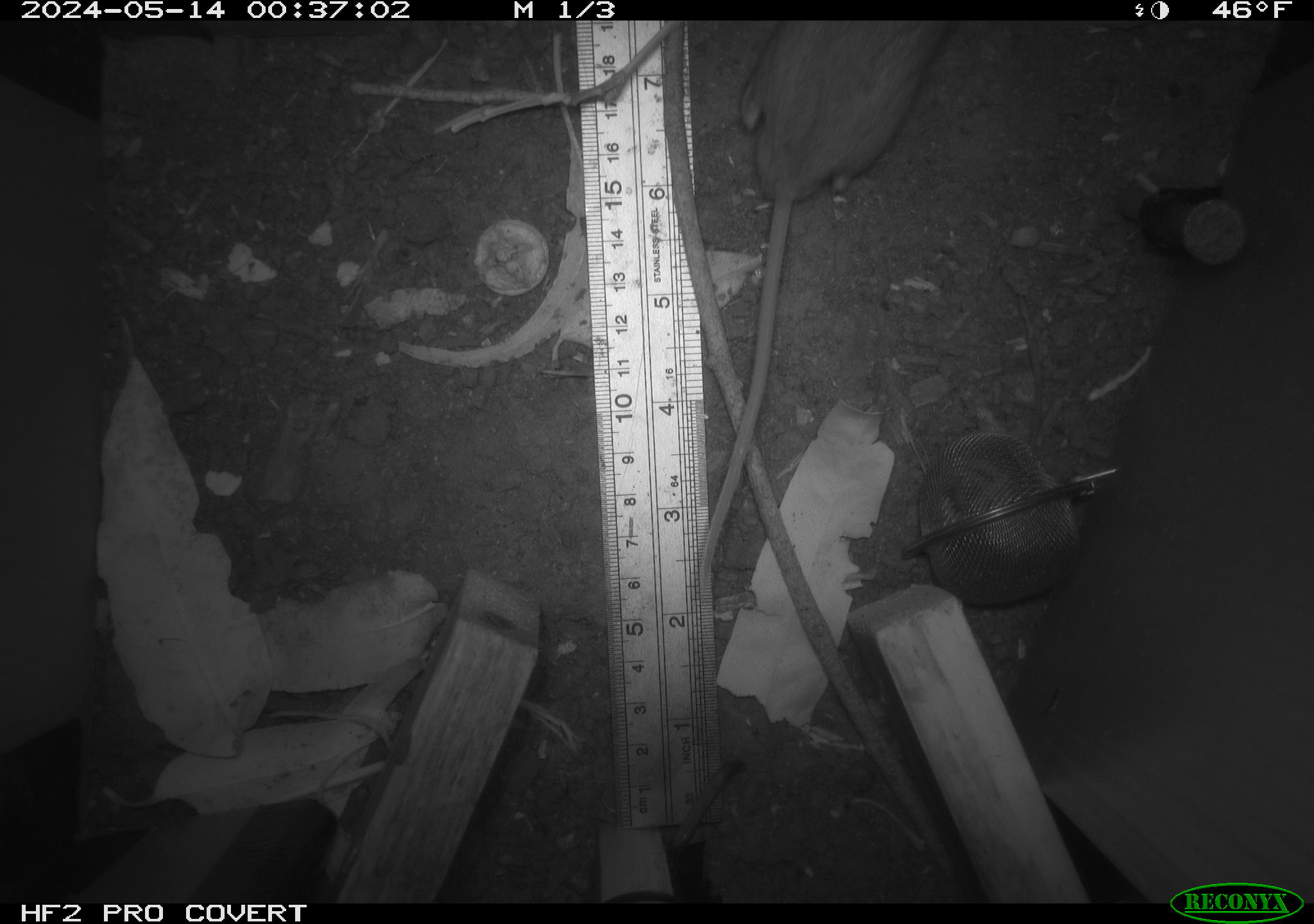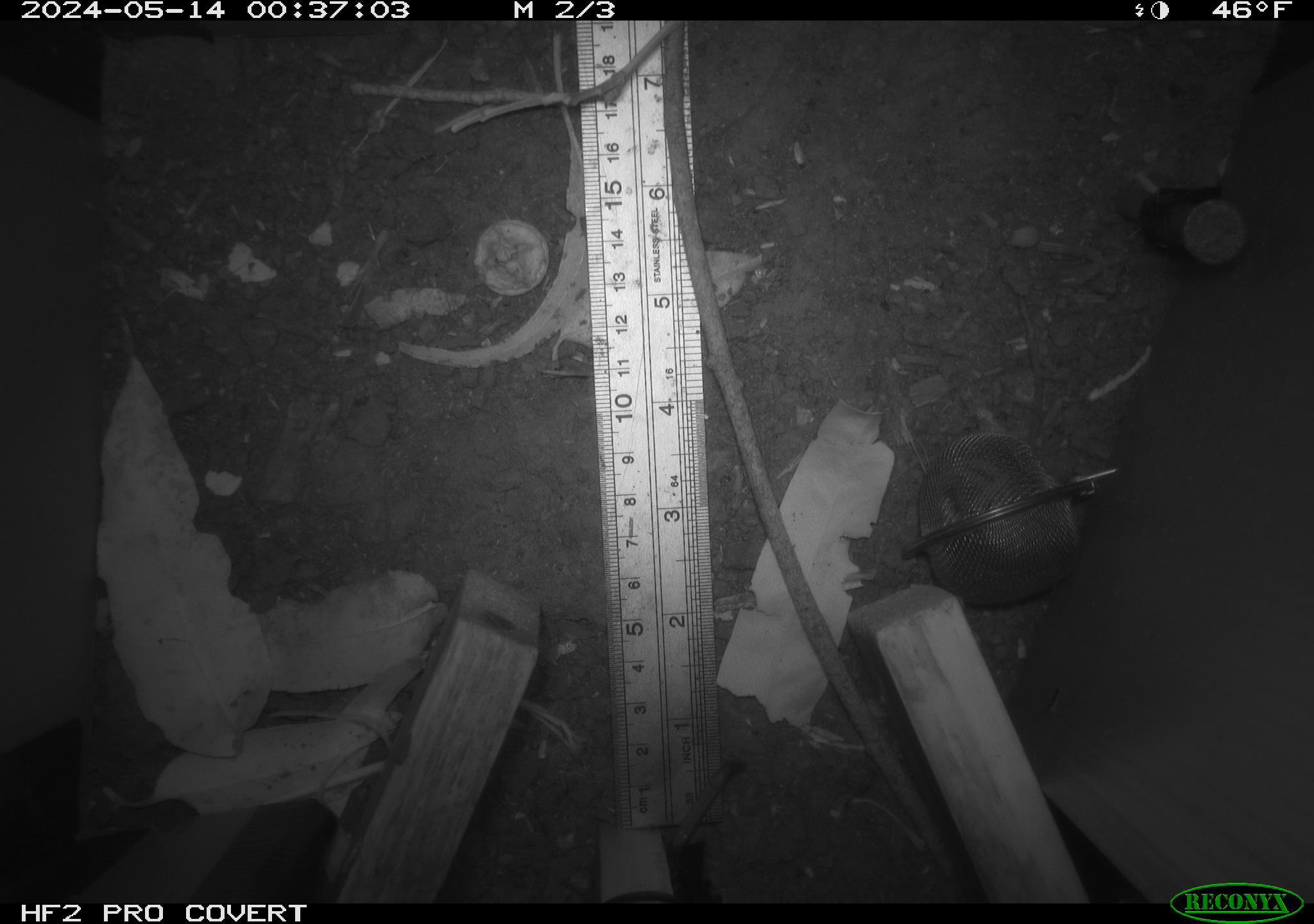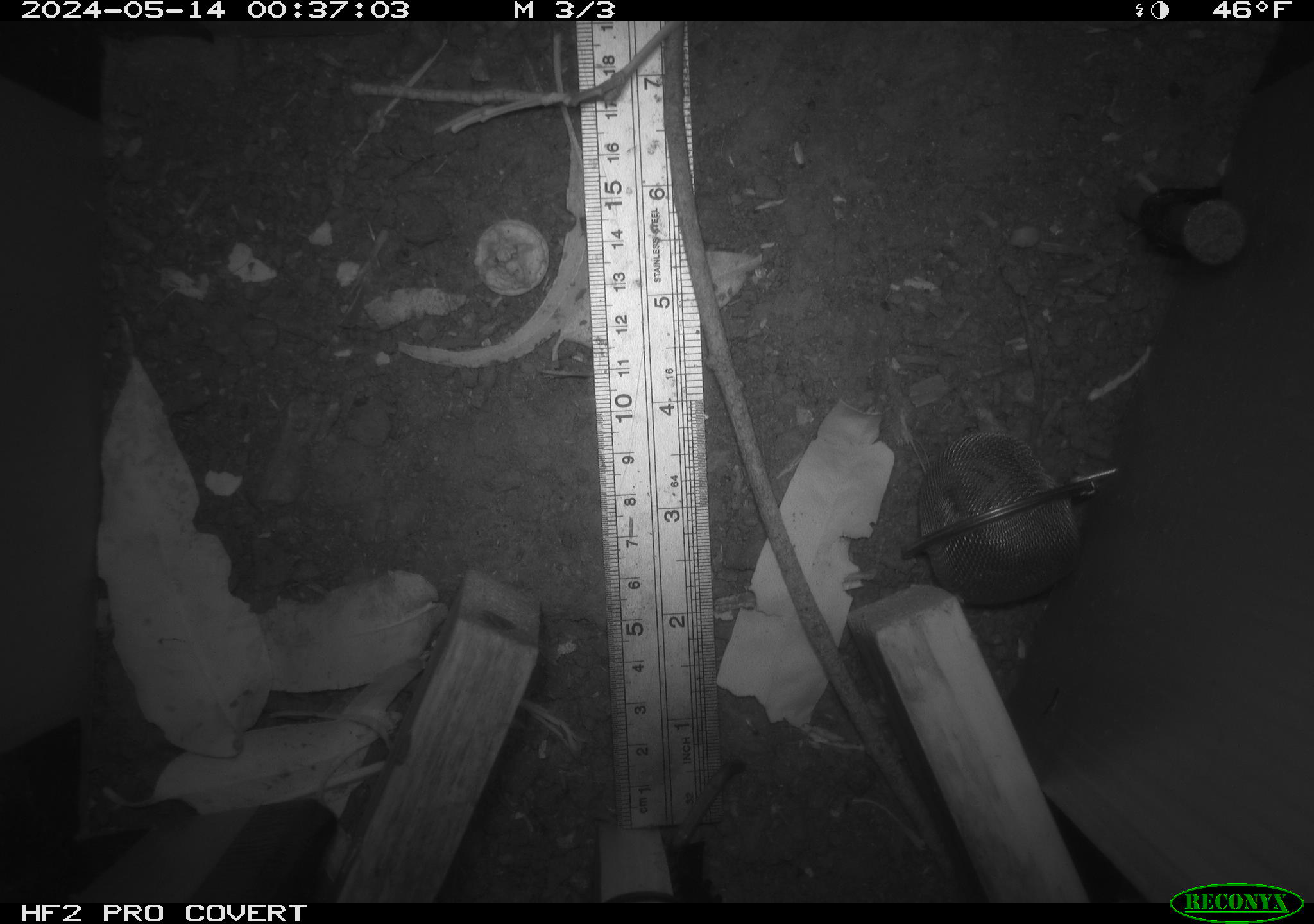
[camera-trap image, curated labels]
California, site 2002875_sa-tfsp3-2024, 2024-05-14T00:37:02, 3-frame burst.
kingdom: Animalia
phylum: Chordata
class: Mammalia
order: Rodentia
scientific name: Rodentia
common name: mouse species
Mouse species (Rodentia).